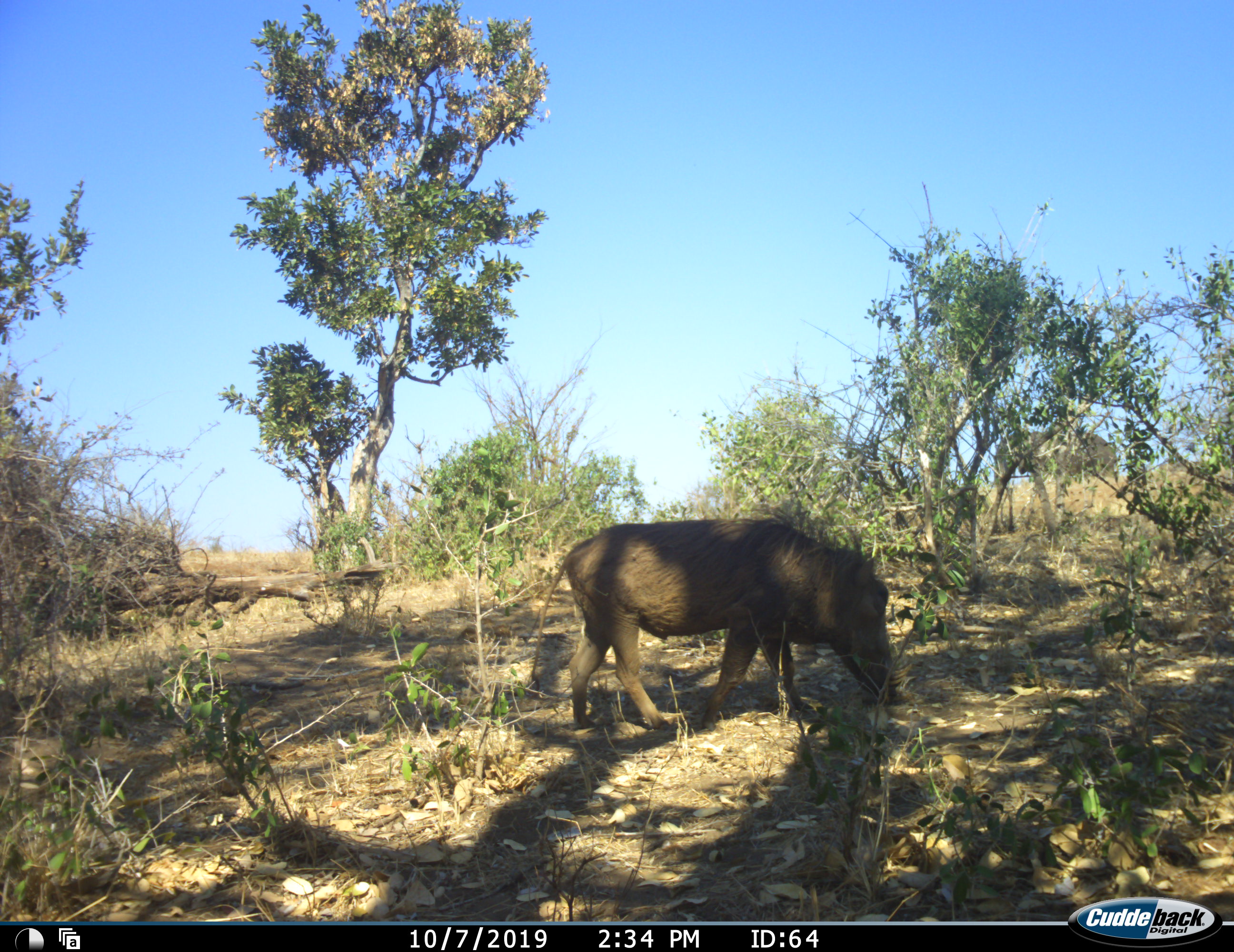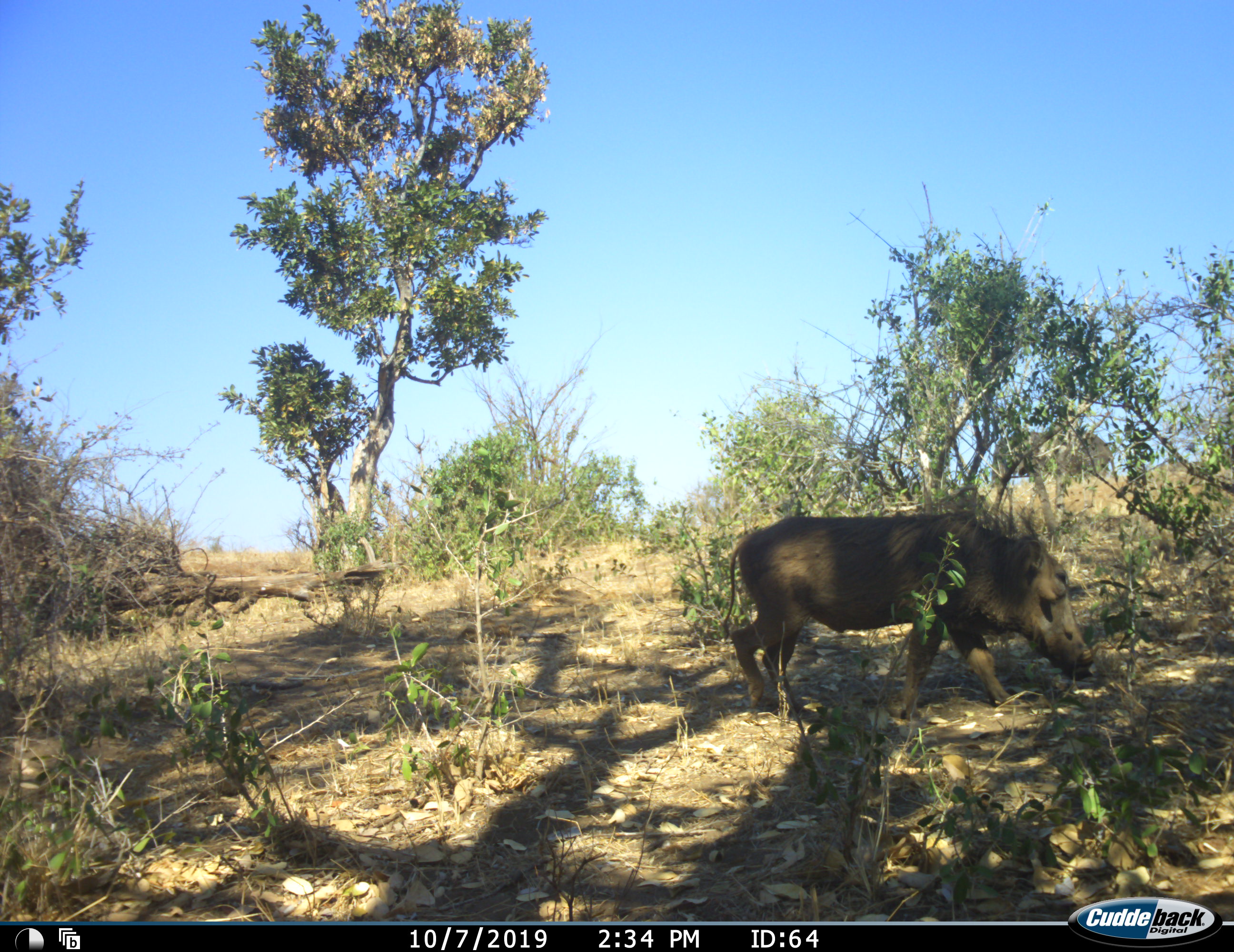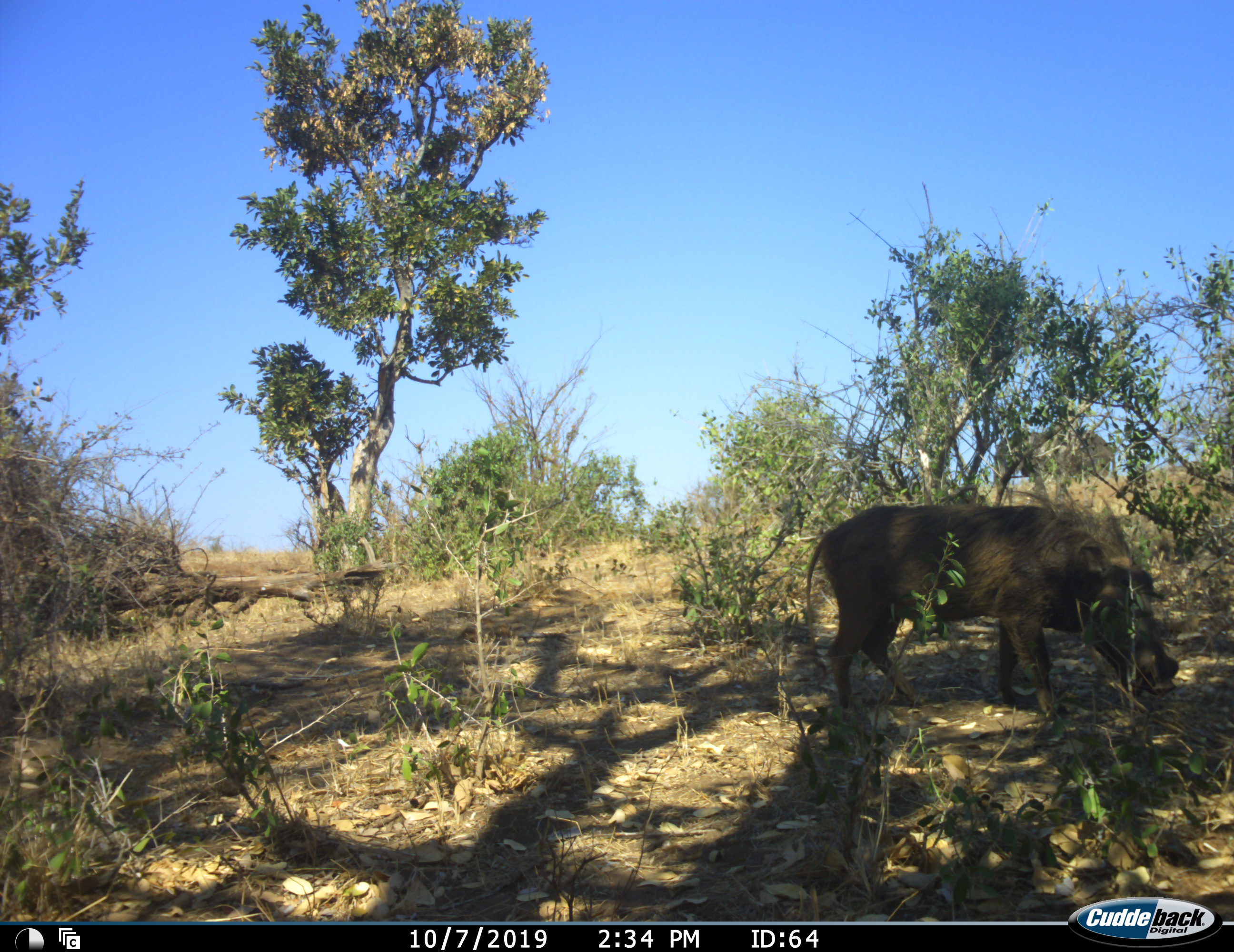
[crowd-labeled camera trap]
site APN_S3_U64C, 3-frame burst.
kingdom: Animalia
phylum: Chordata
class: Mammalia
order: Artiodactyla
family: Suidae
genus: Phacochoerus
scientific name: Phacochoerus africanus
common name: warthog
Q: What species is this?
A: Warthog (Phacochoerus africanus).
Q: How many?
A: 1.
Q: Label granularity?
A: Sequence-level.